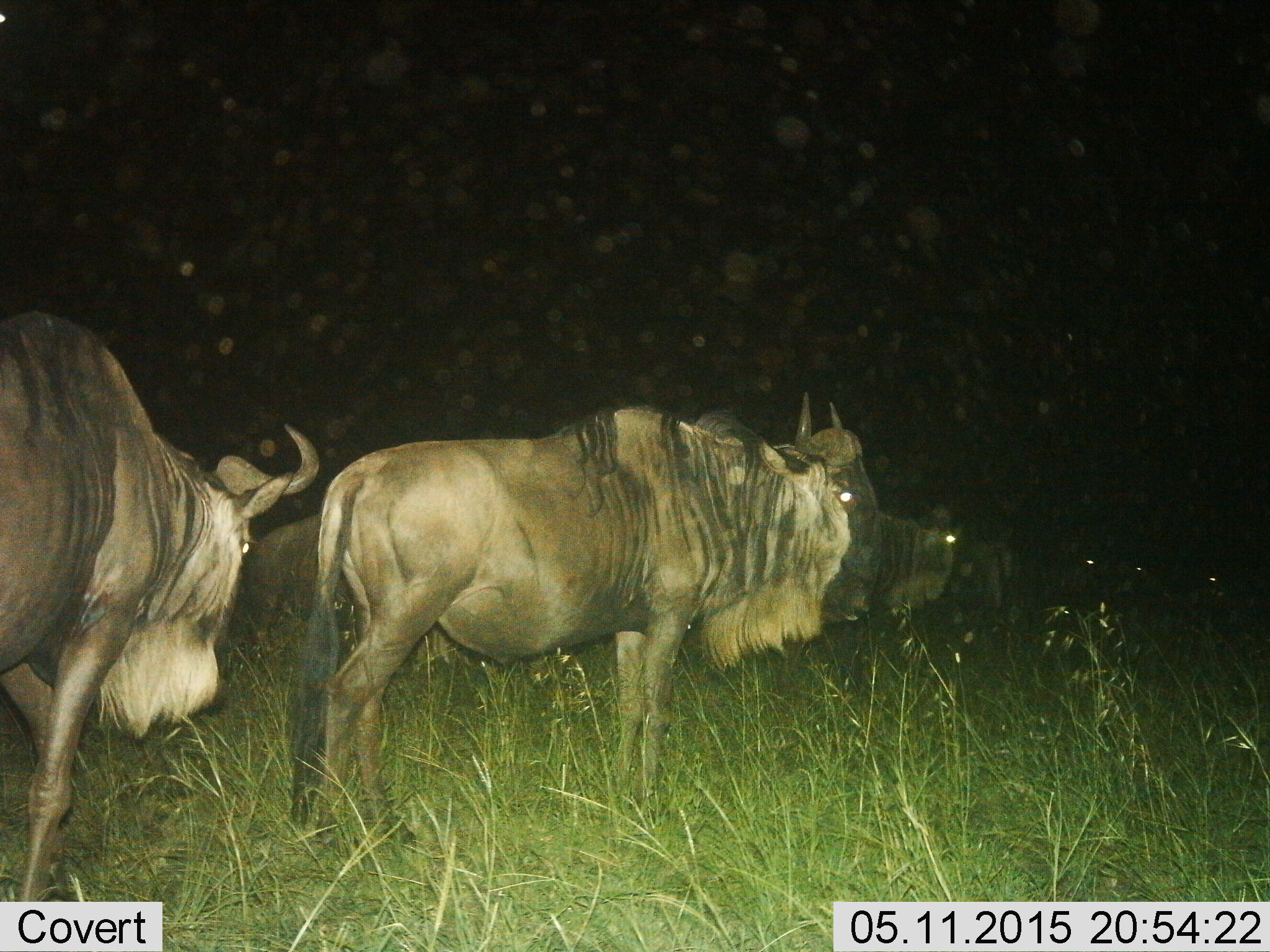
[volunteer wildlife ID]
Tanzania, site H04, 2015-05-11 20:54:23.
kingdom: Animalia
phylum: Chordata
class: Mammalia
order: Artiodactyla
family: Bovidae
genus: Connochaetes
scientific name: Connochaetes taurinus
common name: blue wildebeest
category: wildebeest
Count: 4.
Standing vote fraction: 80%.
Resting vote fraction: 10%.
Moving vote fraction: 30%.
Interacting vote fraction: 0%.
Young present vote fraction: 0%.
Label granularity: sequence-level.